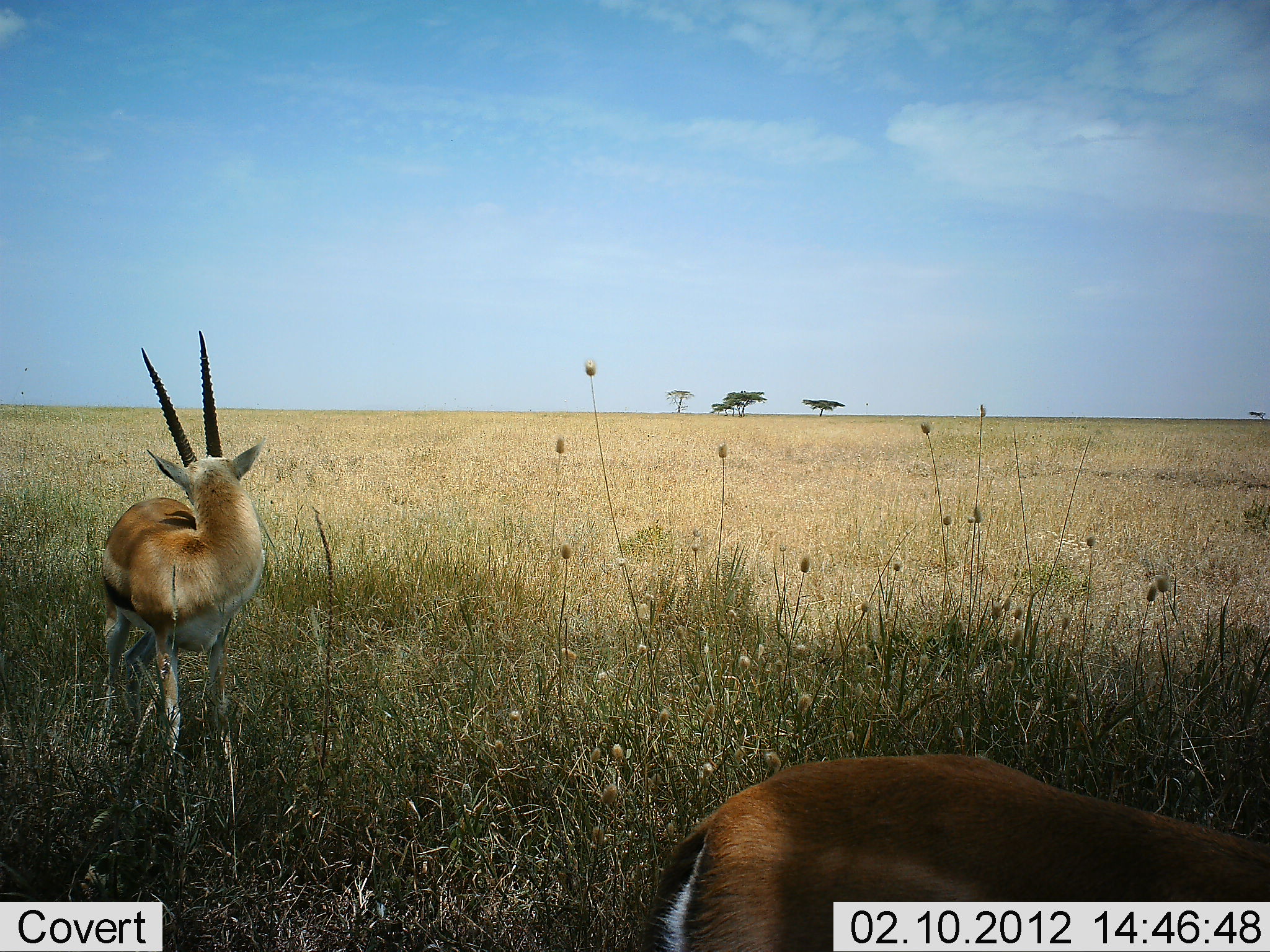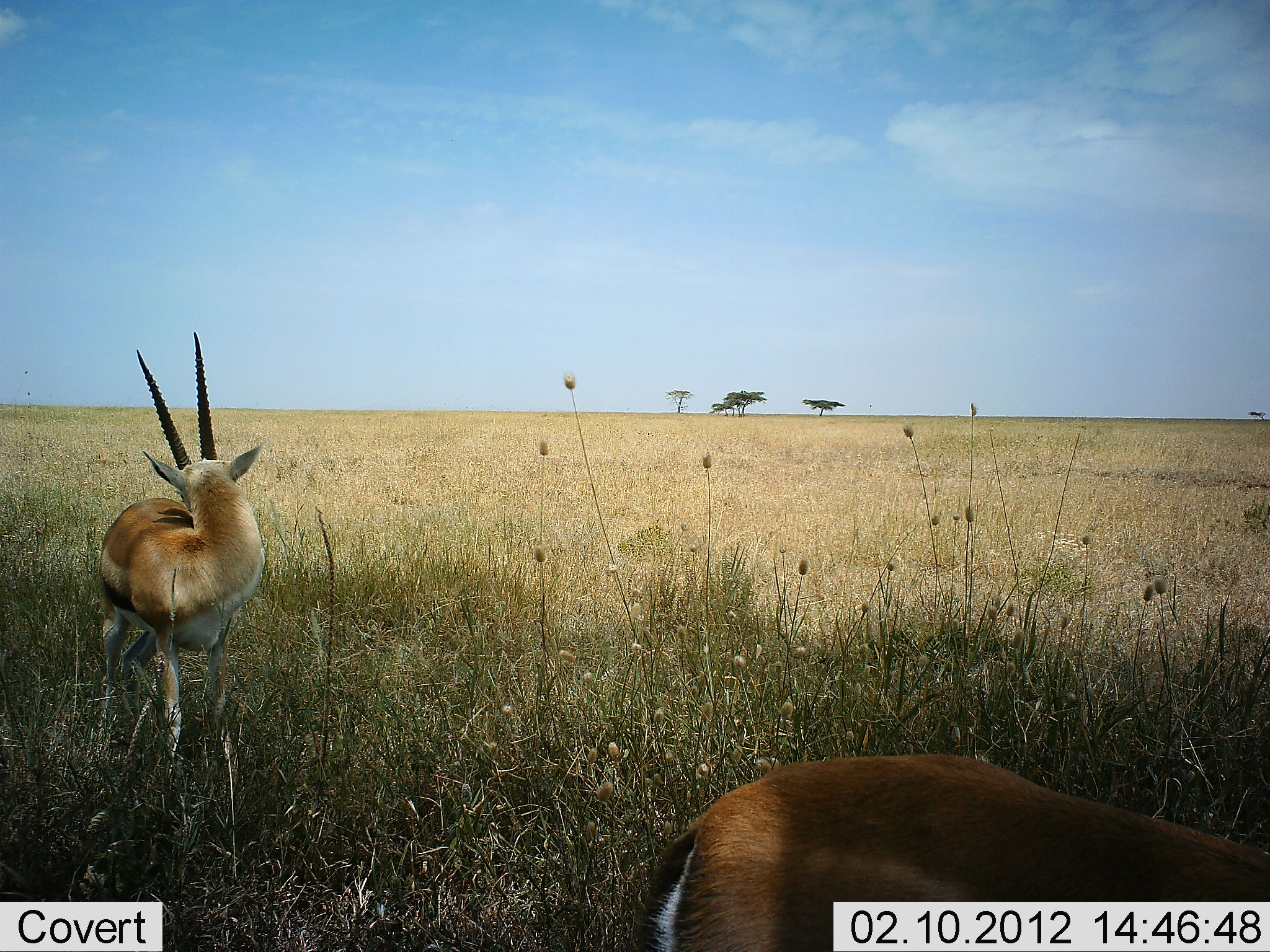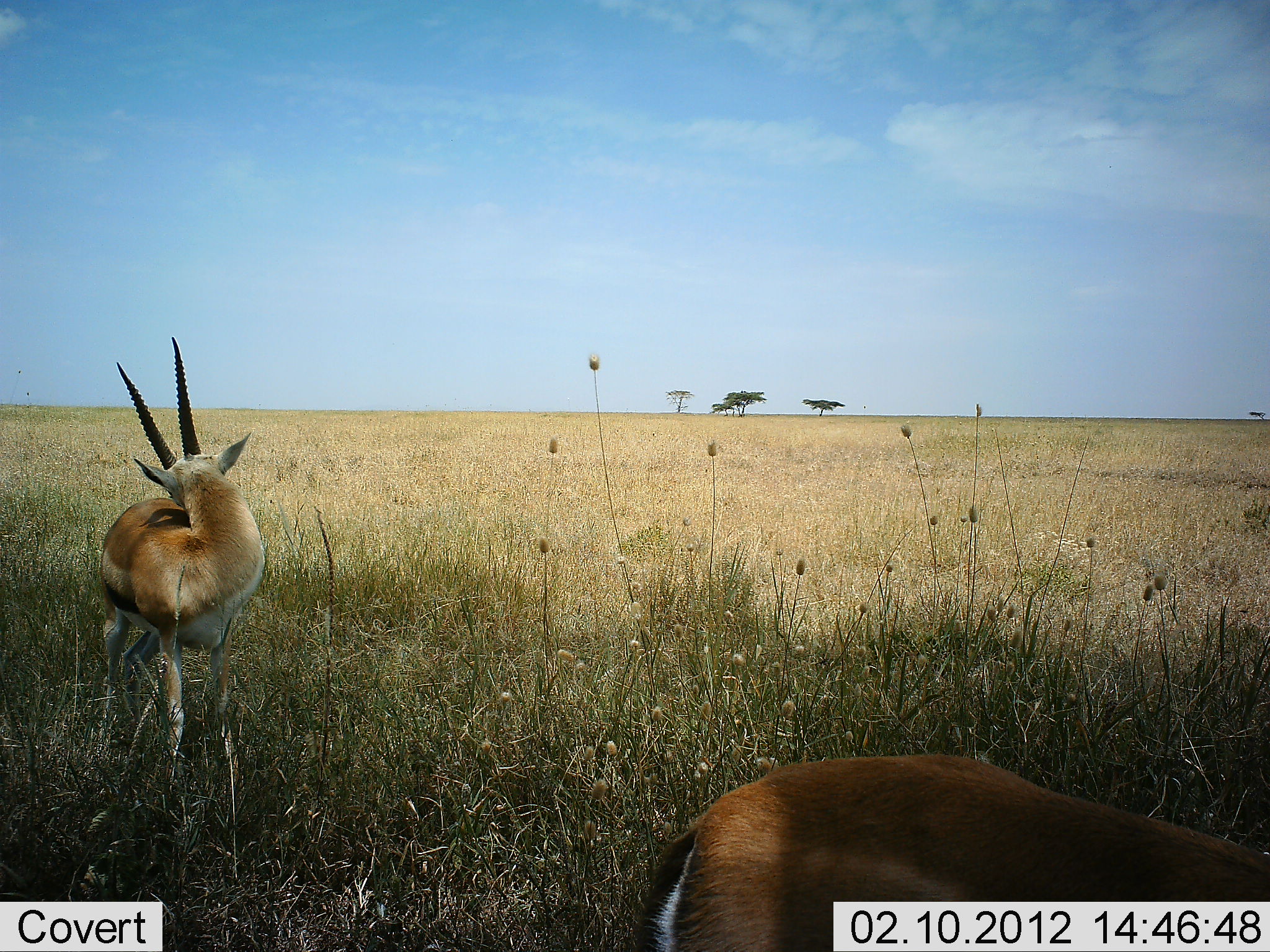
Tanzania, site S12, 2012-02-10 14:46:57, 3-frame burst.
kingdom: Animalia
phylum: Chordata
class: Mammalia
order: Artiodactyla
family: Bovidae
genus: Eudorcas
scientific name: Eudorcas thomsonii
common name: thomson's gazelle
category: gazellethomsons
Gazellethomsons (thomson's gazelle) (Eudorcas thomsonii), count 2. Behavior (volunteer vote fractions): standing 96%, resting 4%, moving 0%, interacting 0%. Young present (vote fraction): 0%. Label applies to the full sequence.